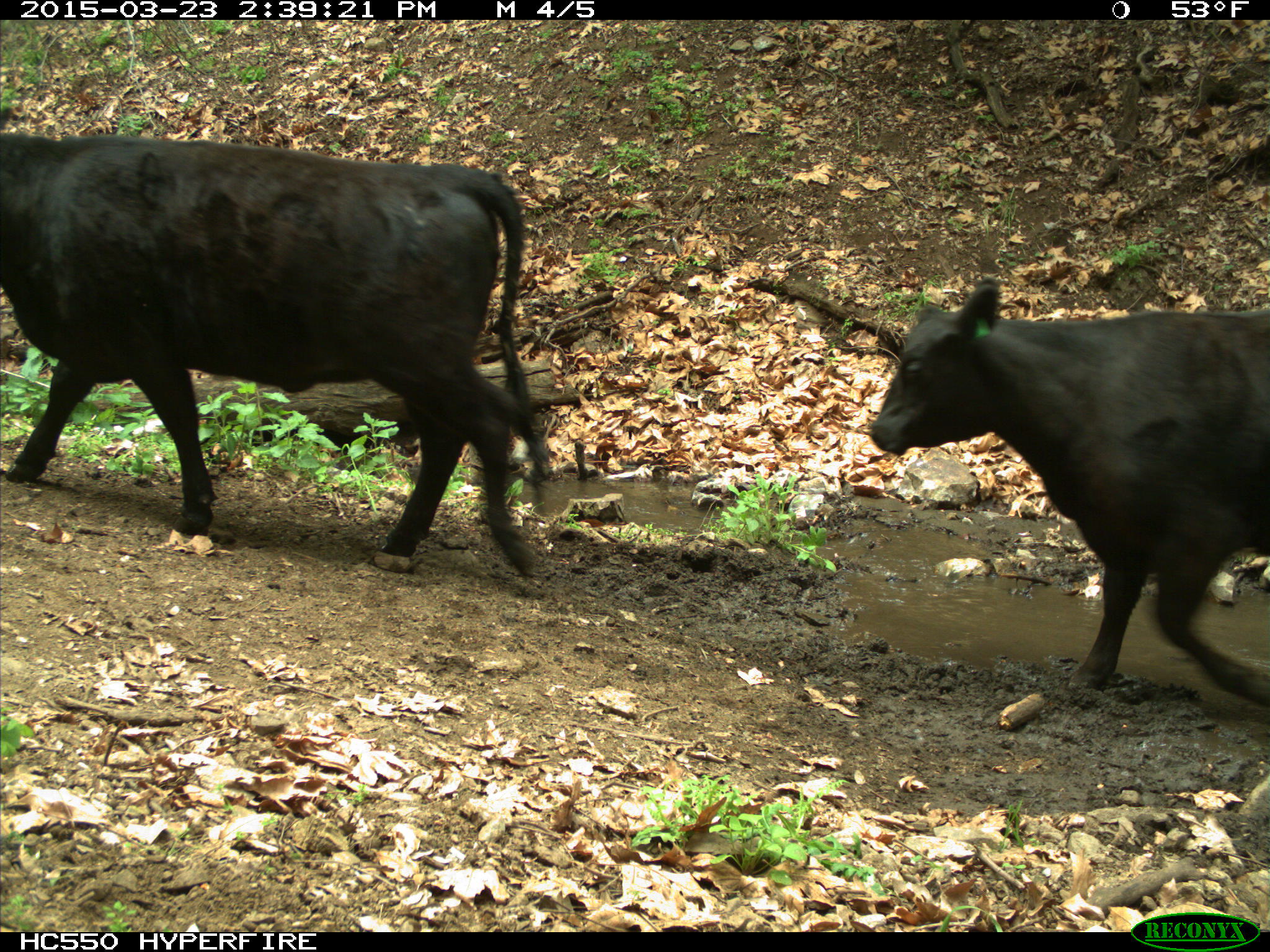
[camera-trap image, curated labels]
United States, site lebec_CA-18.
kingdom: Animalia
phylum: Chordata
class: Mammalia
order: Artiodactyla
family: Bovidae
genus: Bos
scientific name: Bos taurus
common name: domestic cow